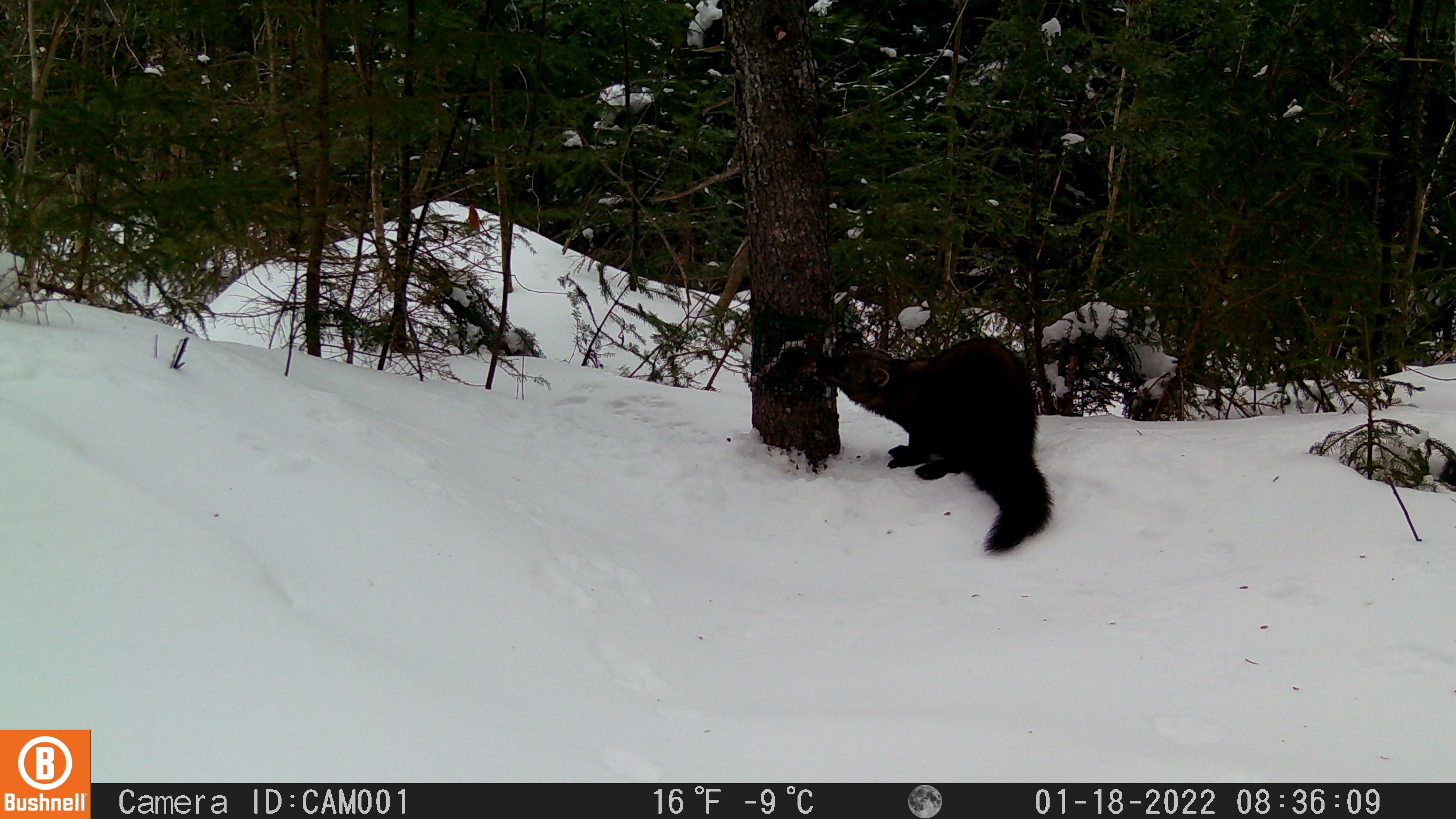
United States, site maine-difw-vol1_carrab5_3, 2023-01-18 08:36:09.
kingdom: Animalia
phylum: Chordata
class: Mammalia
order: Carnivora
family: Mustelidae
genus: Pekania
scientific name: Pekania pennanti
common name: fisher